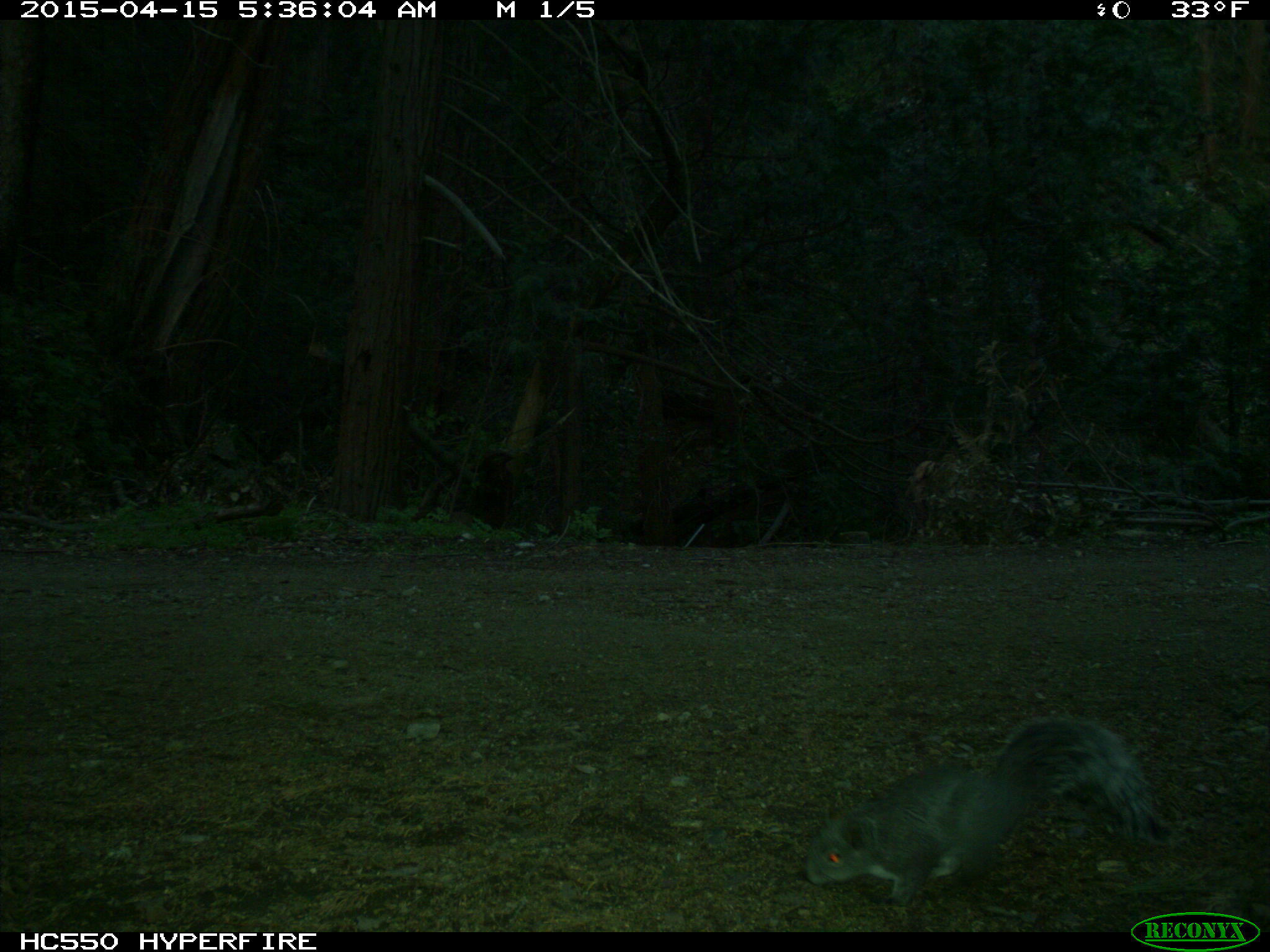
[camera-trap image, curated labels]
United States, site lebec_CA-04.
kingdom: Animalia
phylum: Chordata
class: Mammalia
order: Rodentia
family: Sciuridae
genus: Sciurus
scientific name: Sciurus carolinensis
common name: eastern gray squirrel